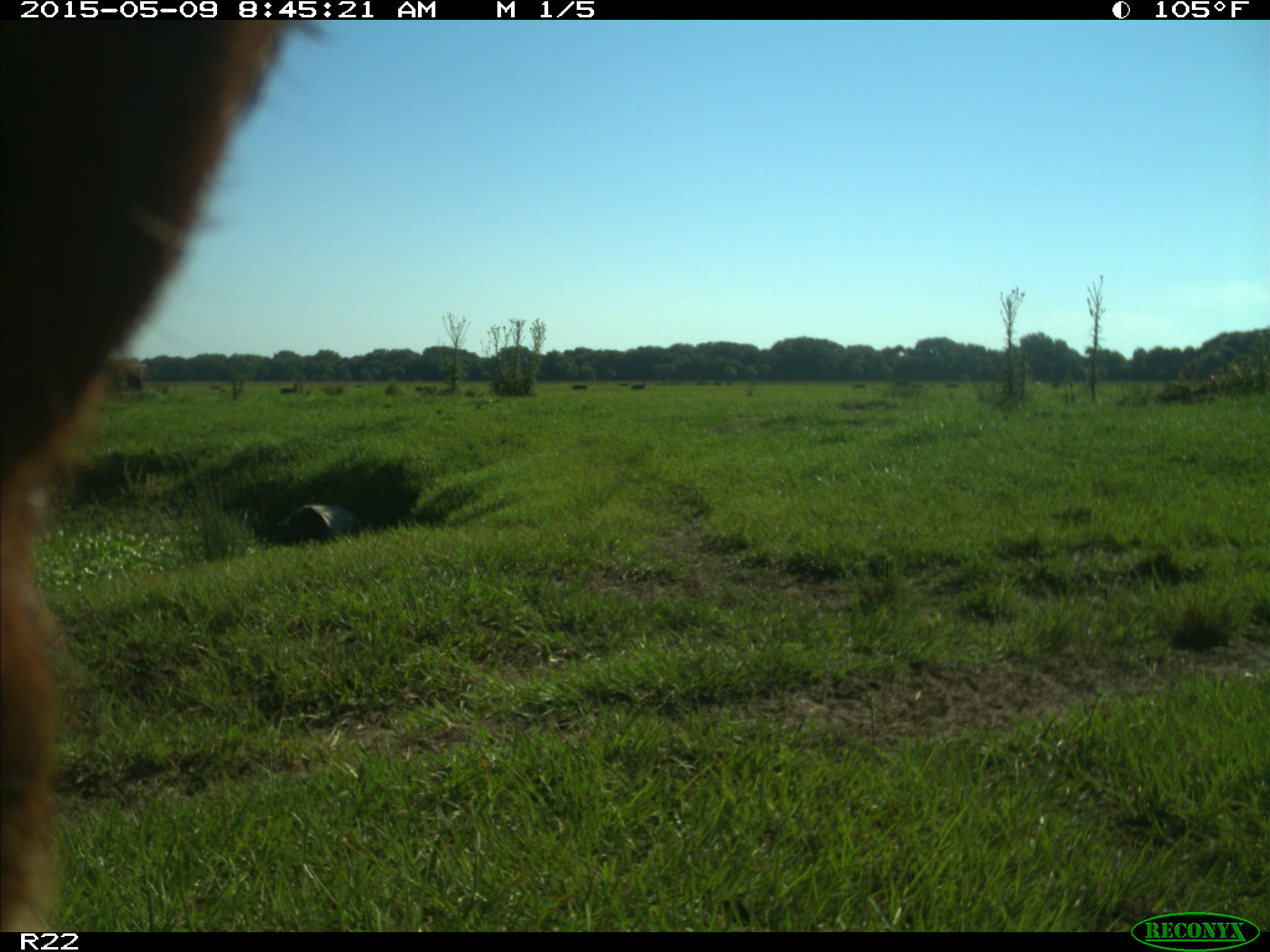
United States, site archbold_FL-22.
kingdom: Animalia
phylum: Chordata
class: Mammalia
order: Artiodactyla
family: Bovidae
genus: Bos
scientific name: Bos taurus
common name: domestic cow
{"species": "Bos taurus (domestic cow)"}